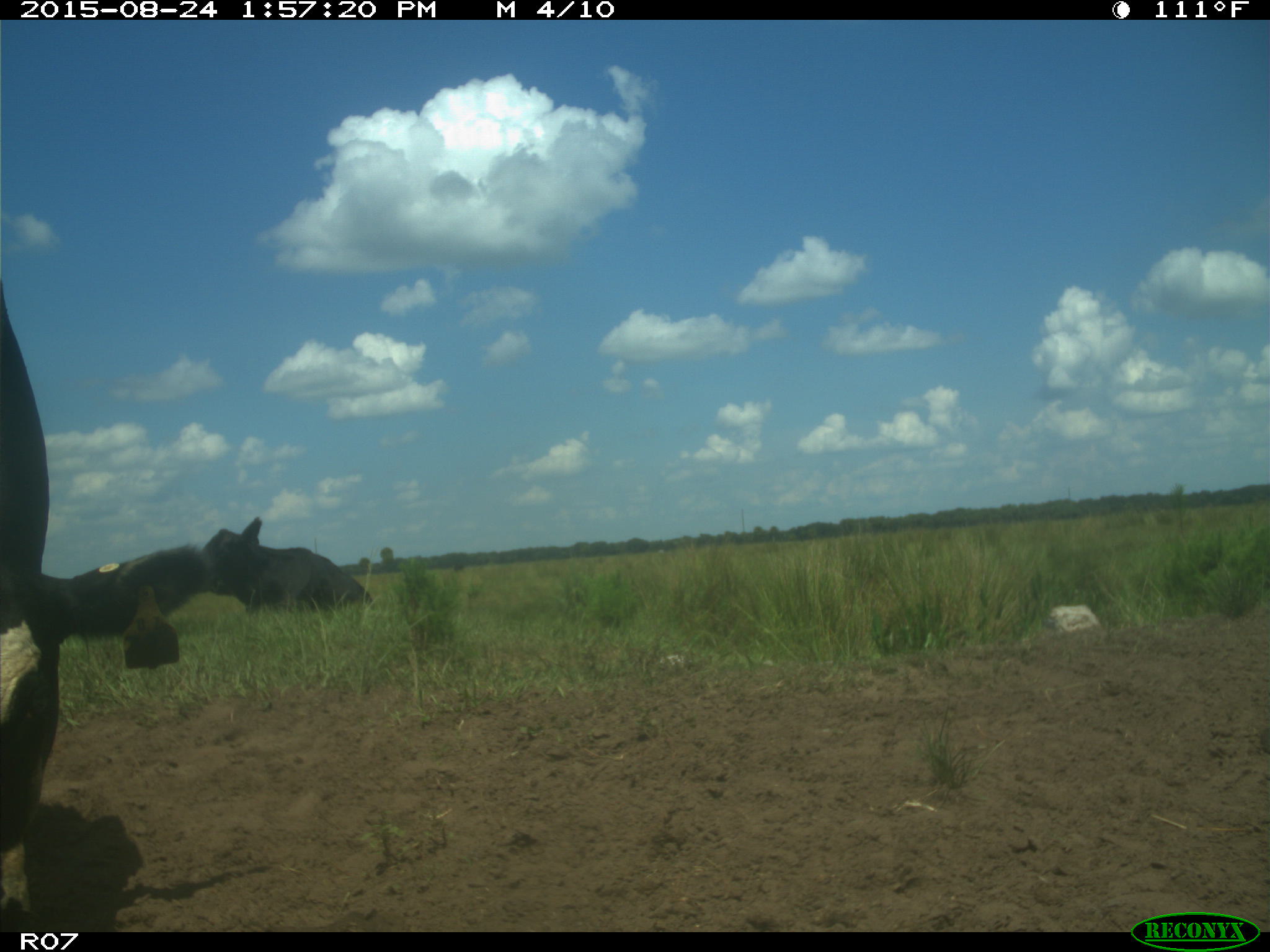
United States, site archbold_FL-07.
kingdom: Animalia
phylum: Chordata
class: Mammalia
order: Artiodactyla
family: Bovidae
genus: Bos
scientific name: Bos taurus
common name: domestic cow